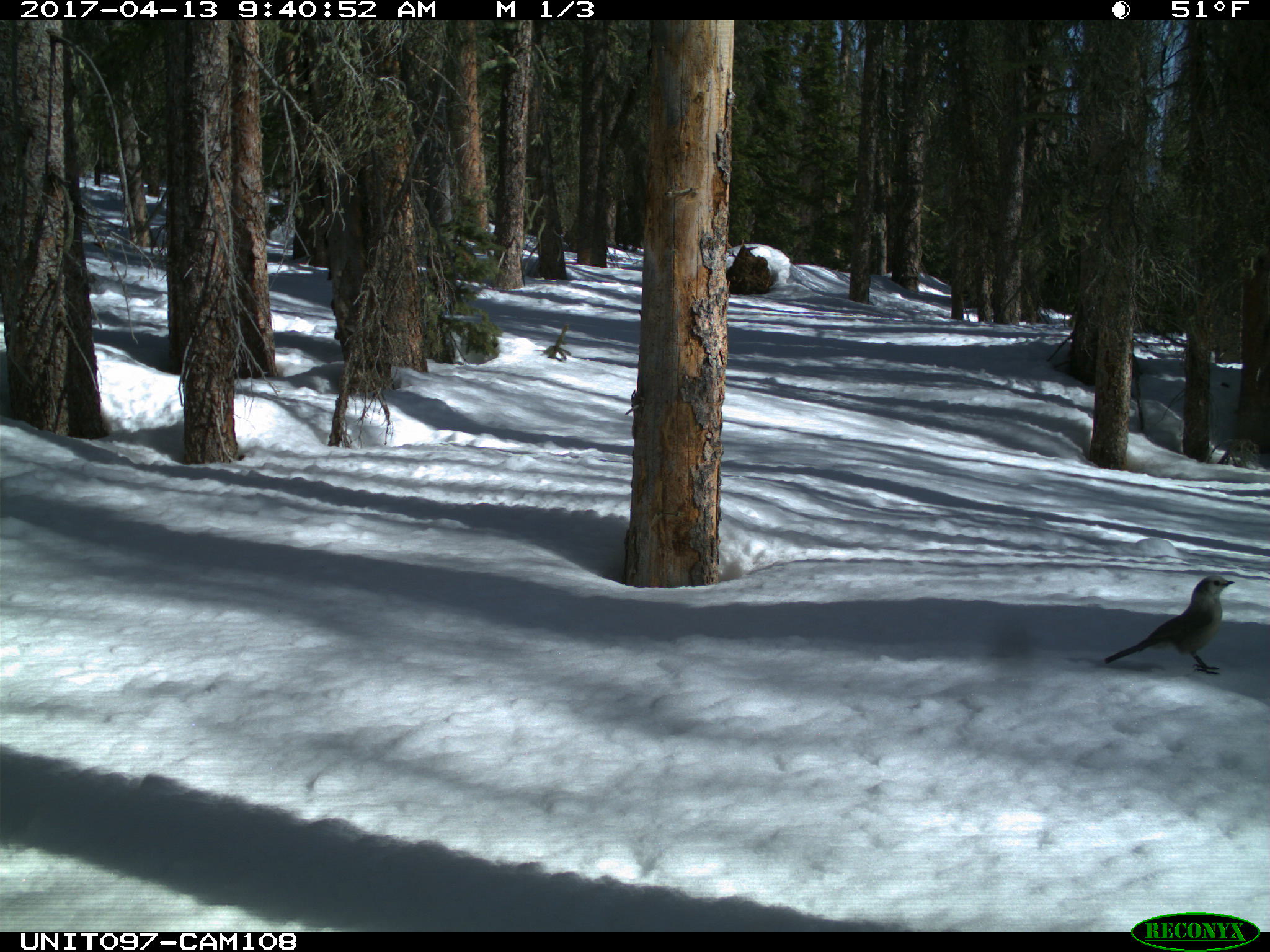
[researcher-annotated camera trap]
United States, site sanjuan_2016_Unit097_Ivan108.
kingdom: Animalia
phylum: Chordata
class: Aves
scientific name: Aves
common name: birds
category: unidentified bird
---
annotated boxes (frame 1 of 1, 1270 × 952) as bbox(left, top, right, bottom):
animal: bbox(1105, 576, 1235, 676)